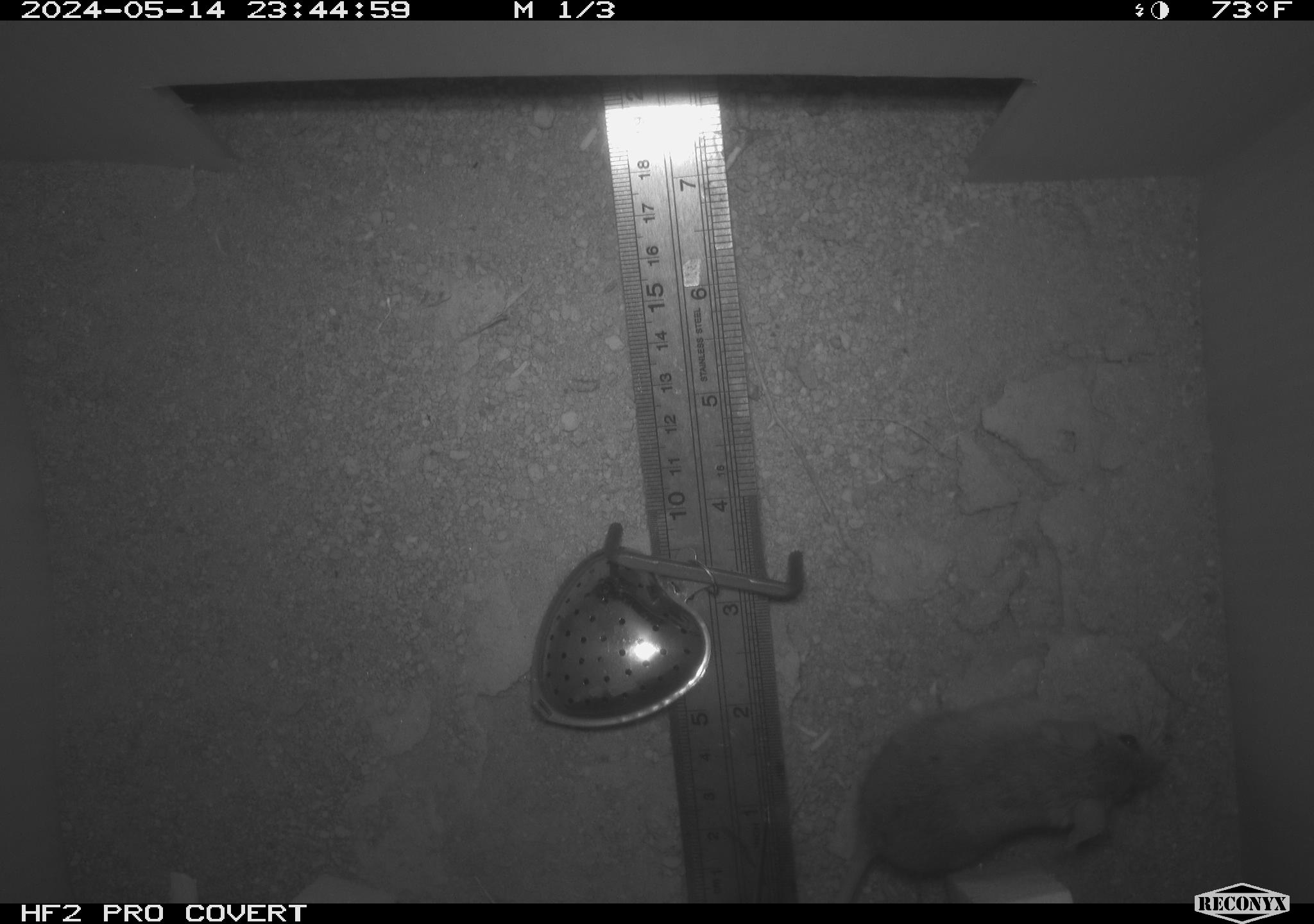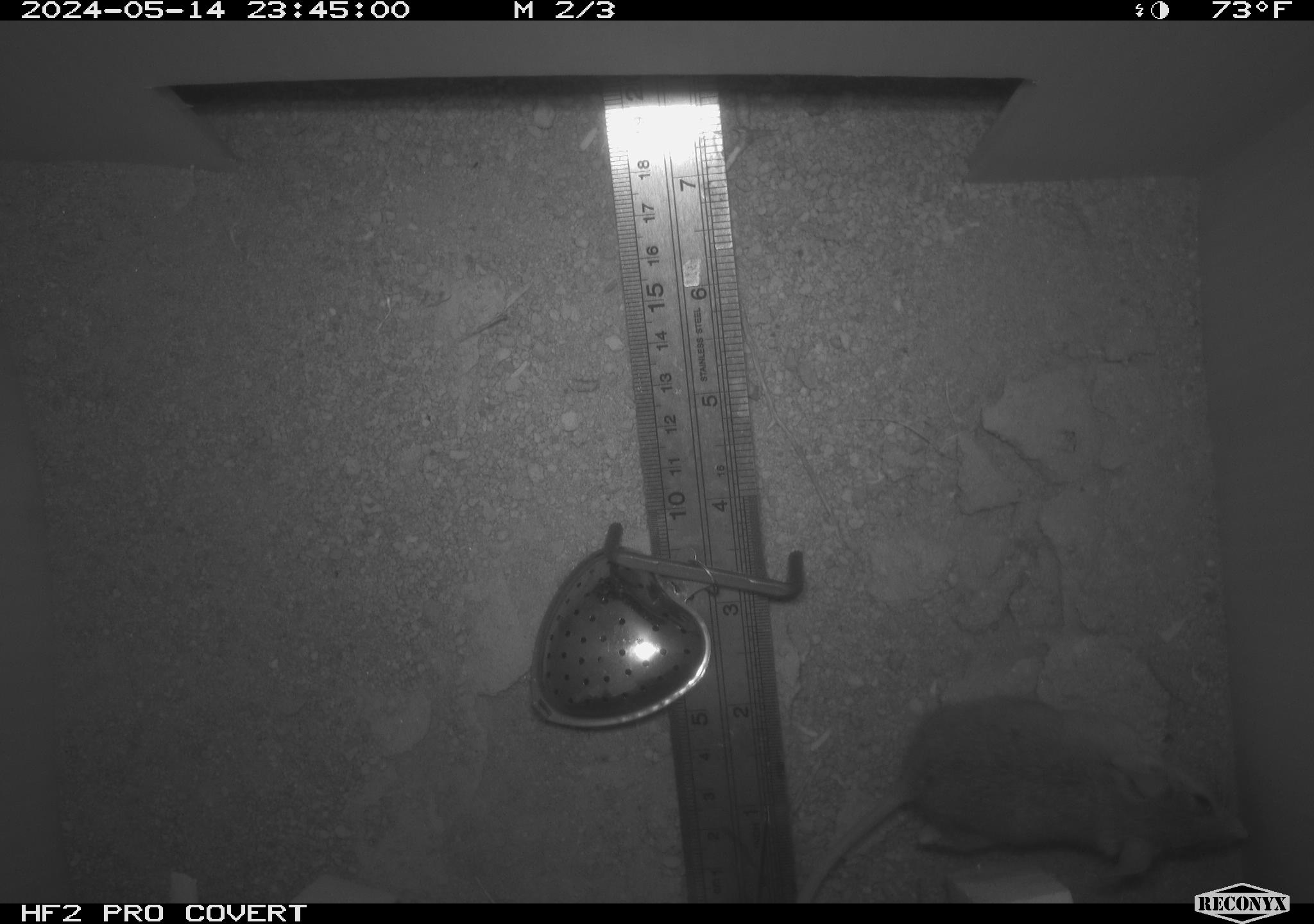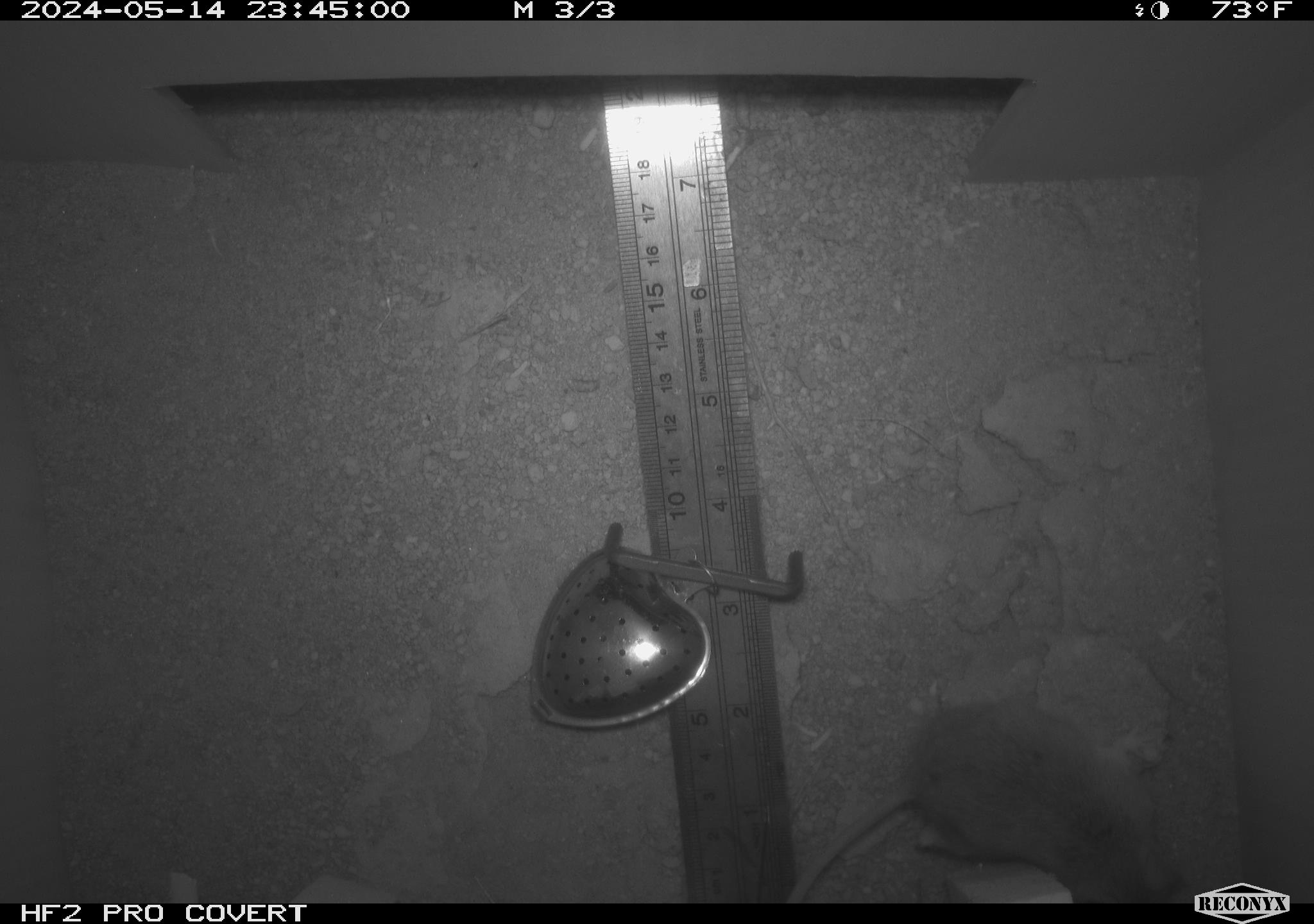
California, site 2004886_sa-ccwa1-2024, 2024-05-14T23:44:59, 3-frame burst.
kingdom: Animalia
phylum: Chordata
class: Mammalia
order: Rodentia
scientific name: Rodentia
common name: mouse species